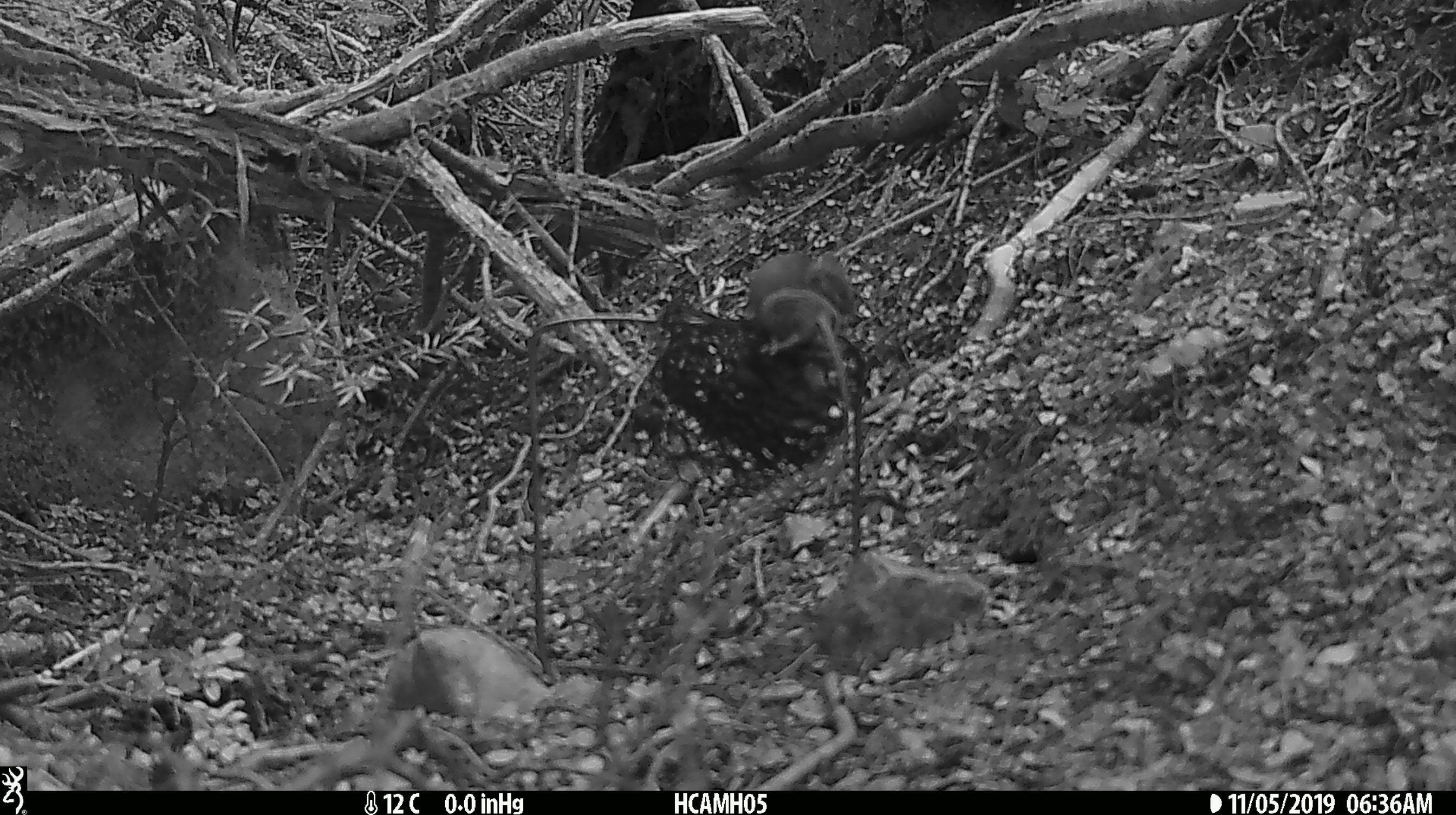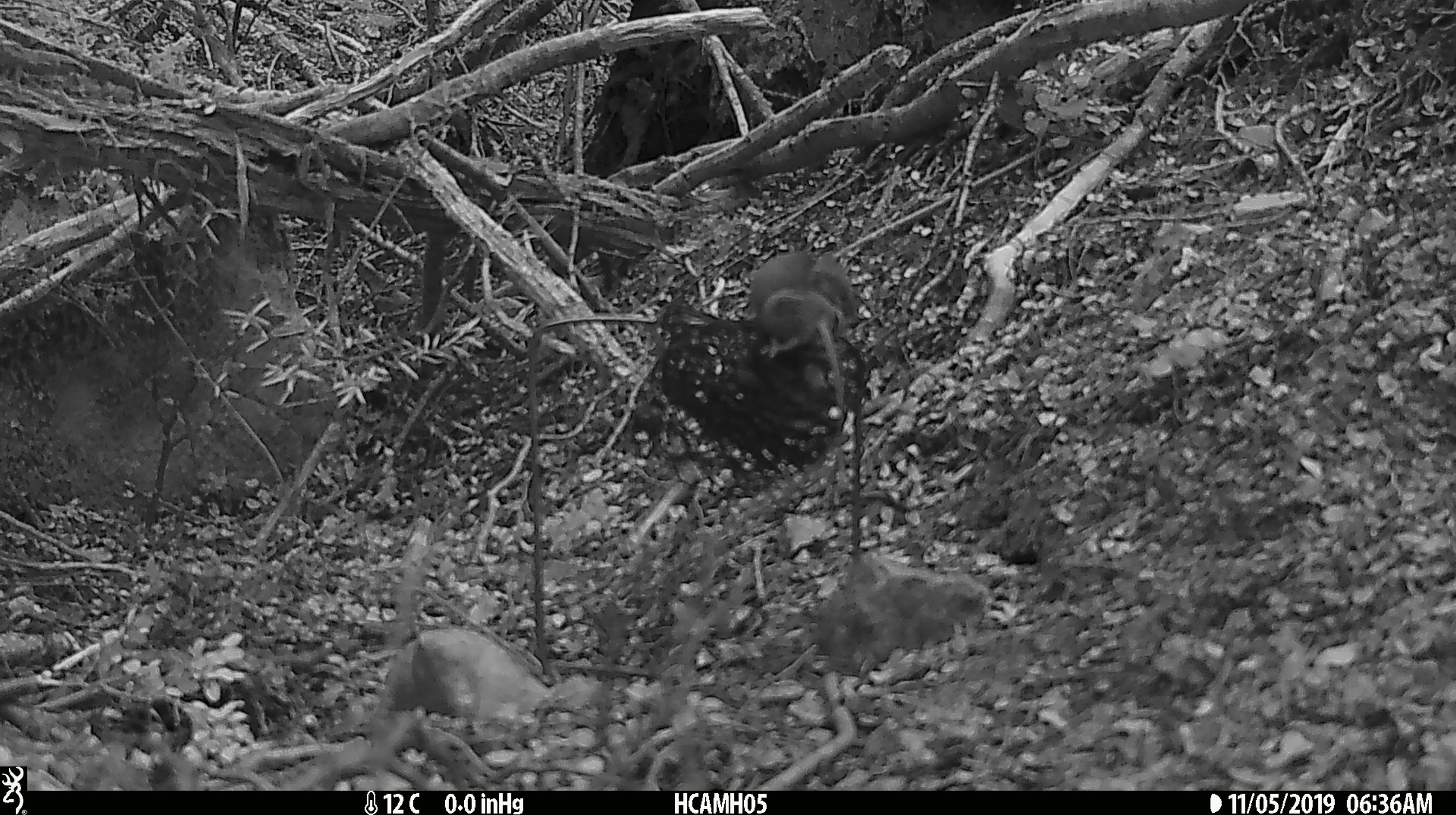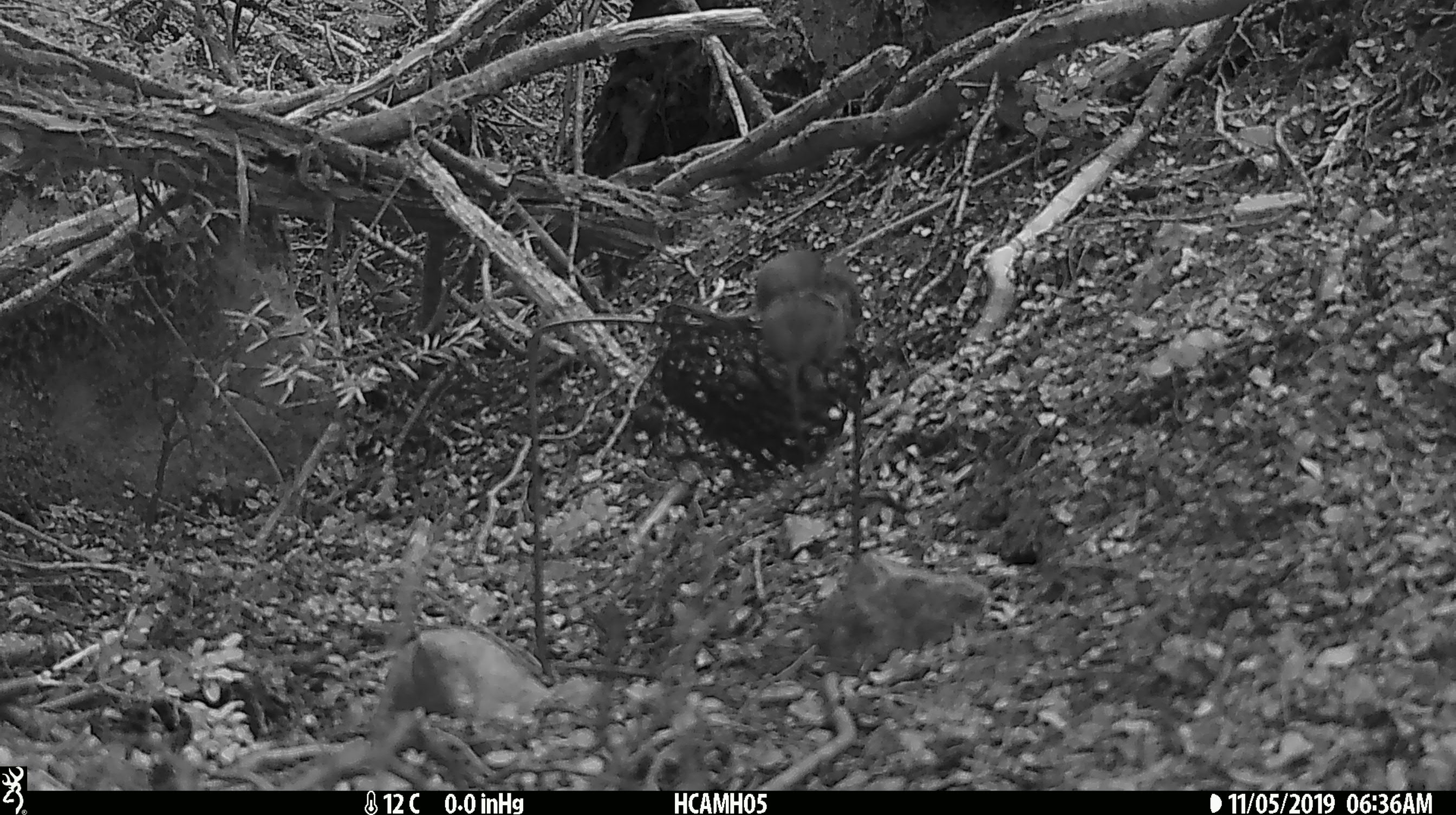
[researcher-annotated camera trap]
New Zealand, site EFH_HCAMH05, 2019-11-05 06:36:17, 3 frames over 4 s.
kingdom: Animalia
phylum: Chordata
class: Mammalia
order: Rodentia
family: Muridae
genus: Mus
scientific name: Mus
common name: mouse